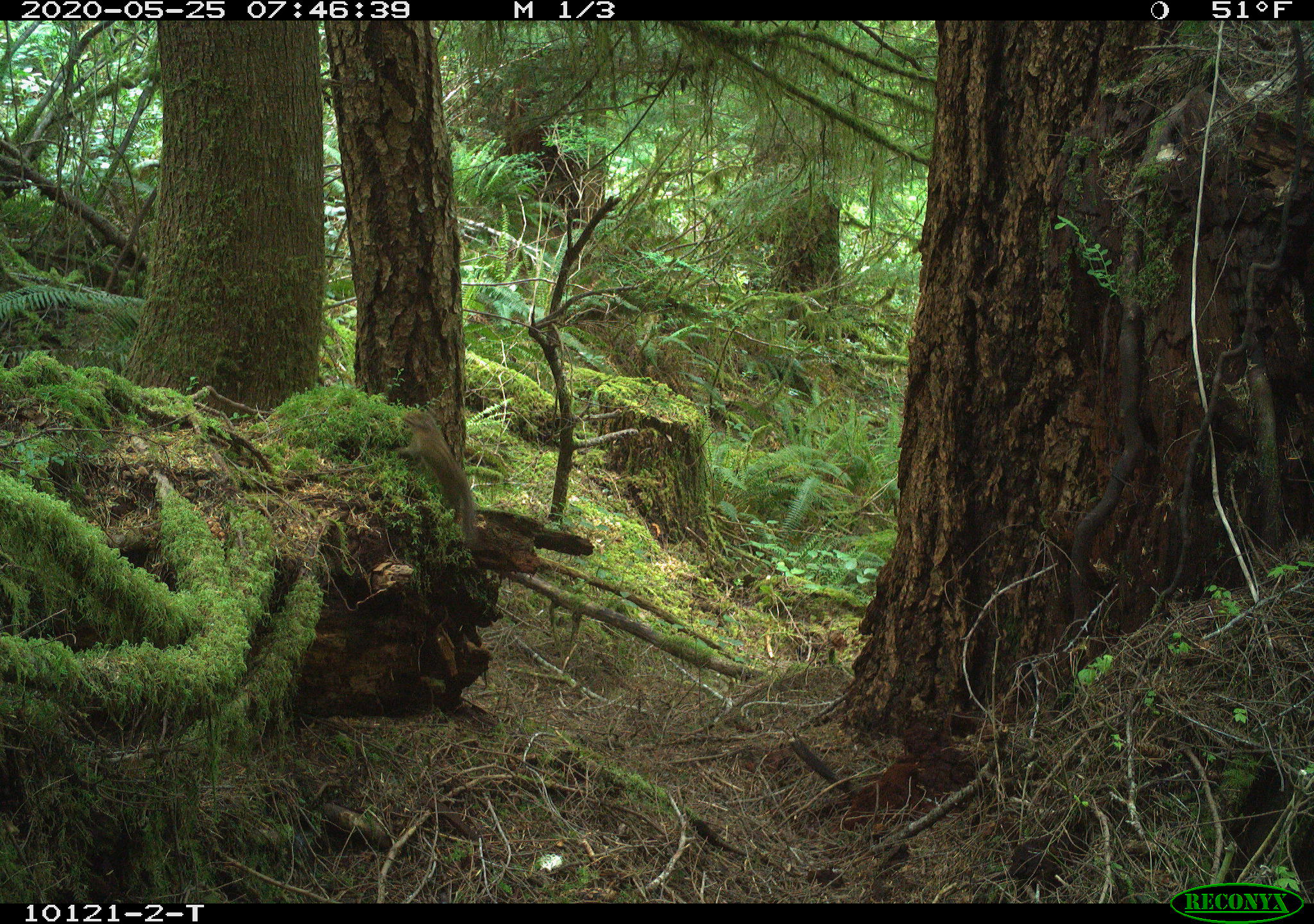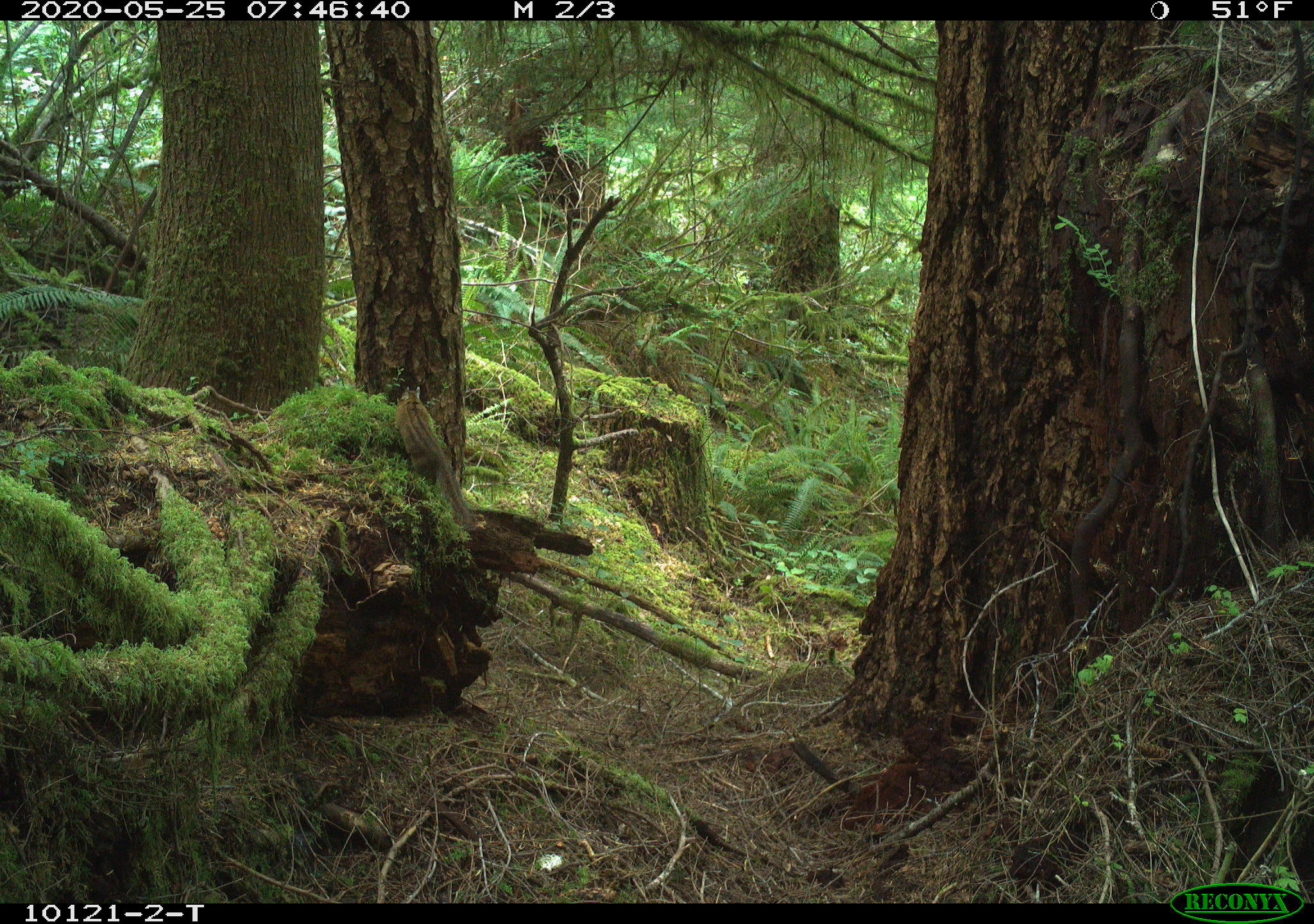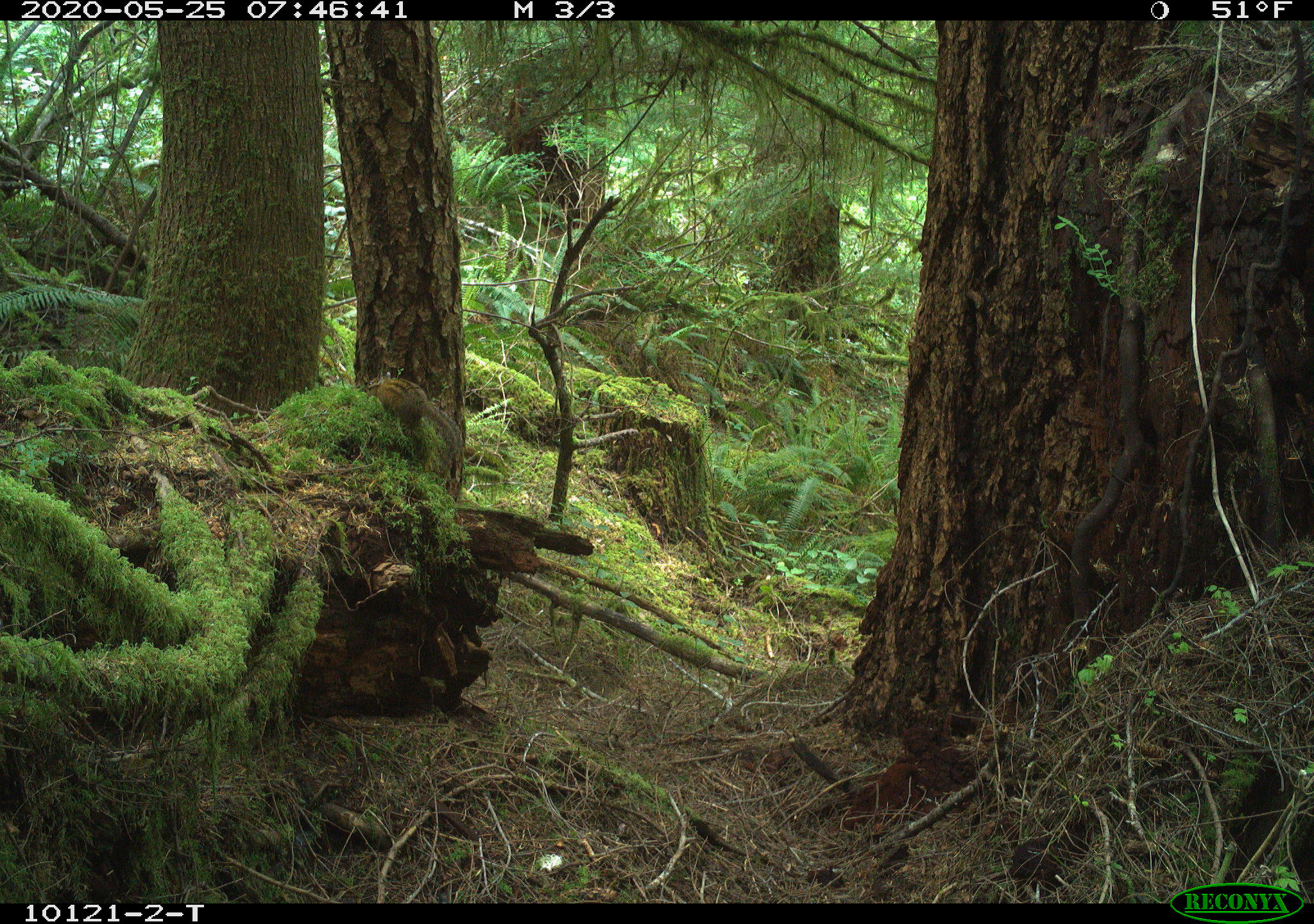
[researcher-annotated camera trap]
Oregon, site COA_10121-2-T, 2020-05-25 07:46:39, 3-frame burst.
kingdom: Animalia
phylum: Chordata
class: Mammalia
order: Rodentia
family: Sciuridae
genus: Neotamias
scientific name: Neotamias townsendii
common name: townsend's chipmunk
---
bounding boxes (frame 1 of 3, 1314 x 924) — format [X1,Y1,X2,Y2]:
townsend's chipmunk: [395,406,480,545]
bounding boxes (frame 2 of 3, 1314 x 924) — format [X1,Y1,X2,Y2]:
townsend's chipmunk: [388,381,476,535]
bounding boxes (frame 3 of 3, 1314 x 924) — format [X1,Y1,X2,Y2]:
townsend's chipmunk: [358,364,464,463]